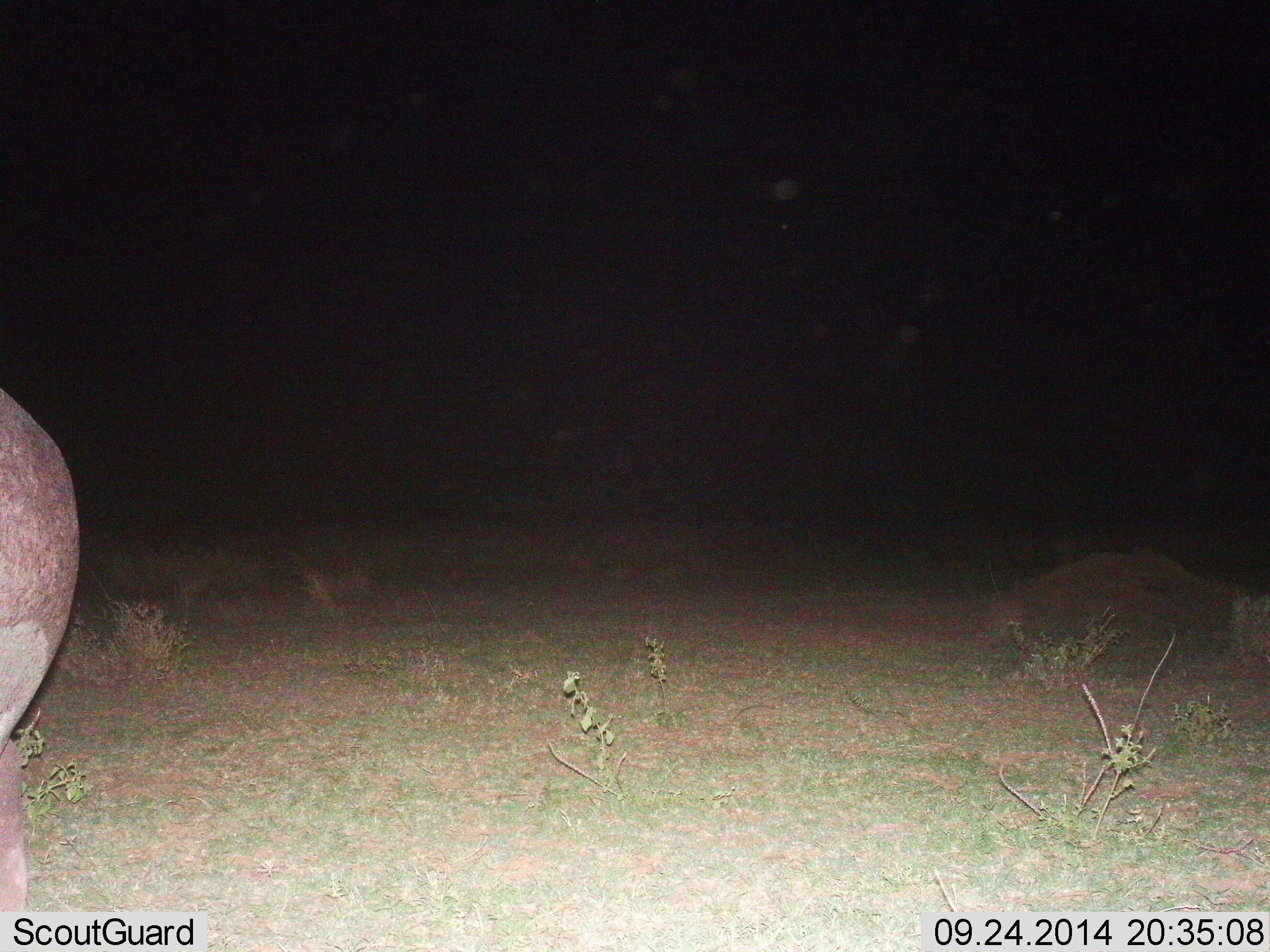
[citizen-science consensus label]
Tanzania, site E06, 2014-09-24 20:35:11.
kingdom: Animalia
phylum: Chordata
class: Mammalia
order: Artiodactyla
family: Hippopotamidae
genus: Hippopotamus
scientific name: Hippopotamus amphibius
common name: hippopotamus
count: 1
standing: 40%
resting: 0%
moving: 60%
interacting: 0%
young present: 0%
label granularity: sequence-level